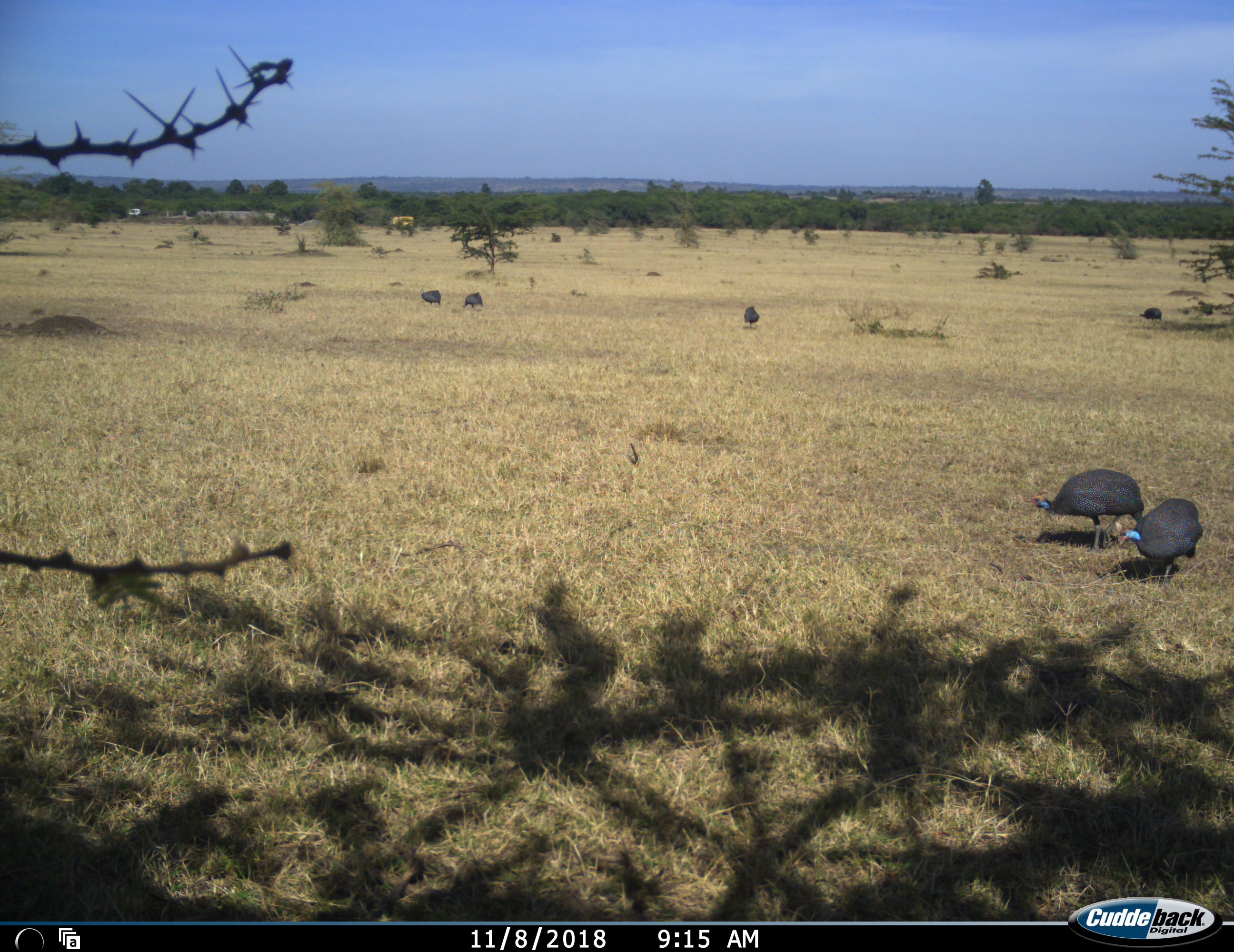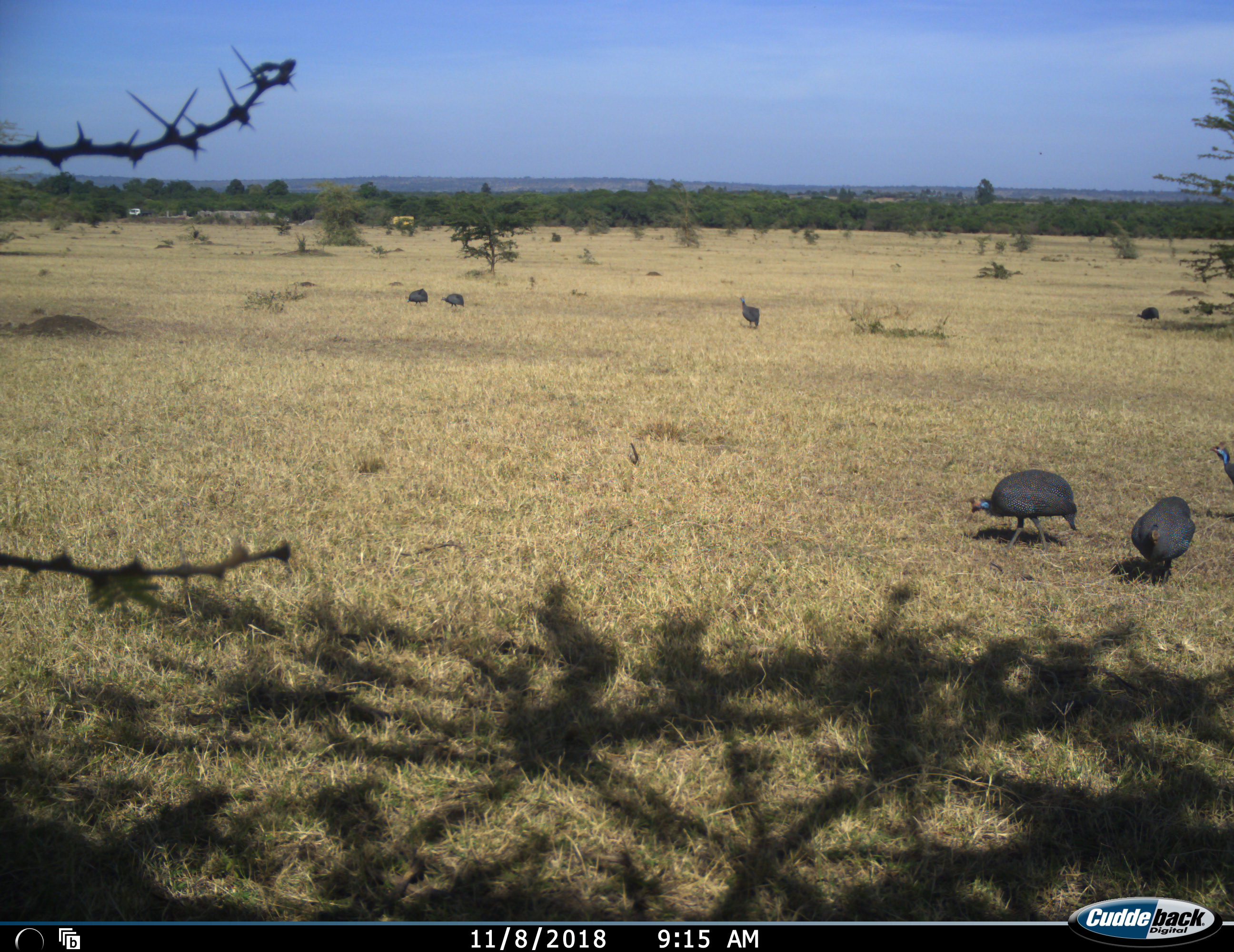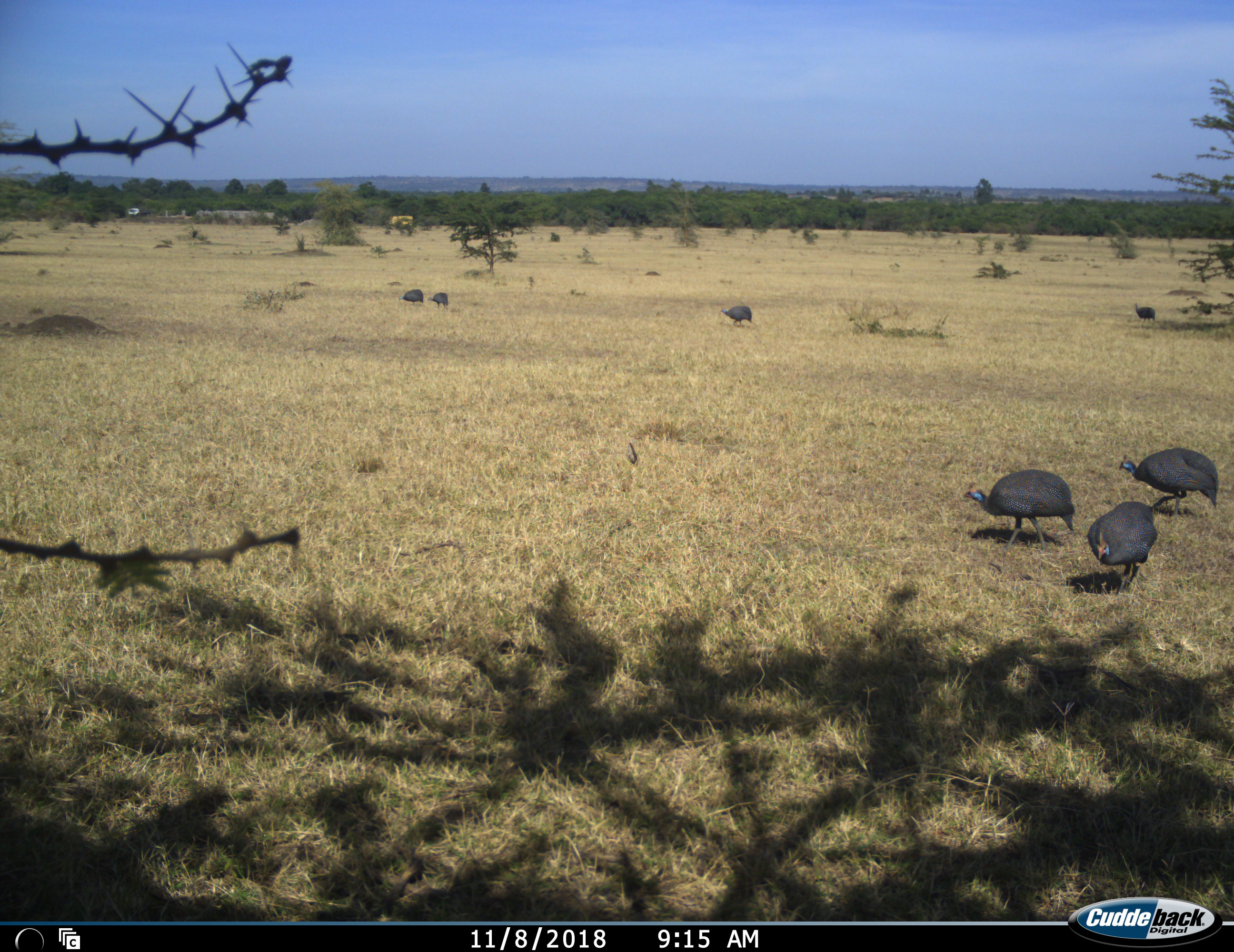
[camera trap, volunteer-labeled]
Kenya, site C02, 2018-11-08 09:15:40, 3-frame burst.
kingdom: Animalia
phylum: Chordata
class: Aves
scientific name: Aves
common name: bird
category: birdother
Birdother (bird) (Aves), count 7. Behavior (volunteer vote fractions): standing 30%, resting 0%, moving 100%, interacting 10%. Young present (vote fraction): 0%. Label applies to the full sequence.